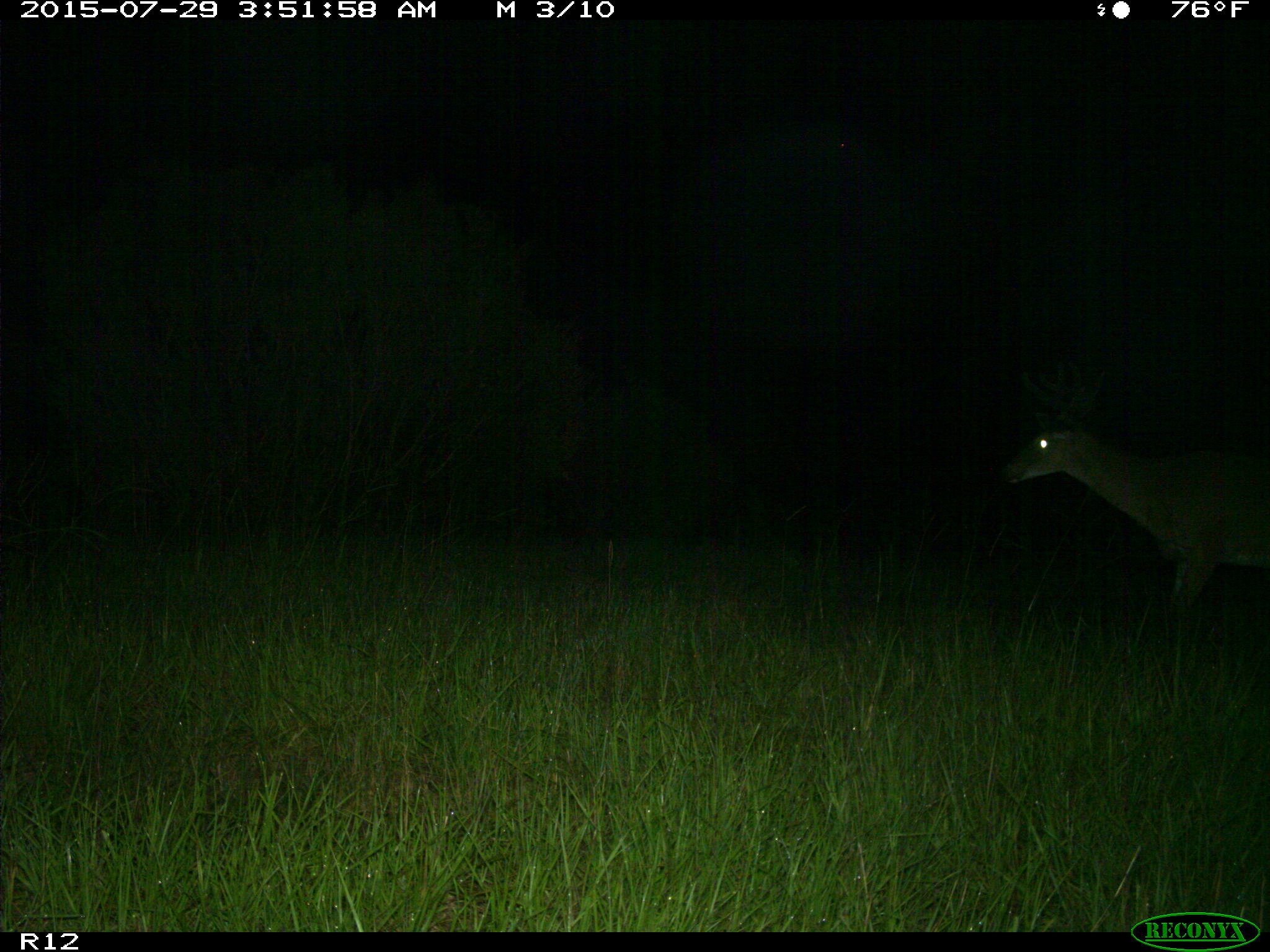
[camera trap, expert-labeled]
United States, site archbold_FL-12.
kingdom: Animalia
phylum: Chordata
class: Mammalia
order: Artiodactyla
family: Cervidae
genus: Odocoileus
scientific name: Odocoileus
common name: deer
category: unidentified deer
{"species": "unidentified deer (deer) (Odocoileus)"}